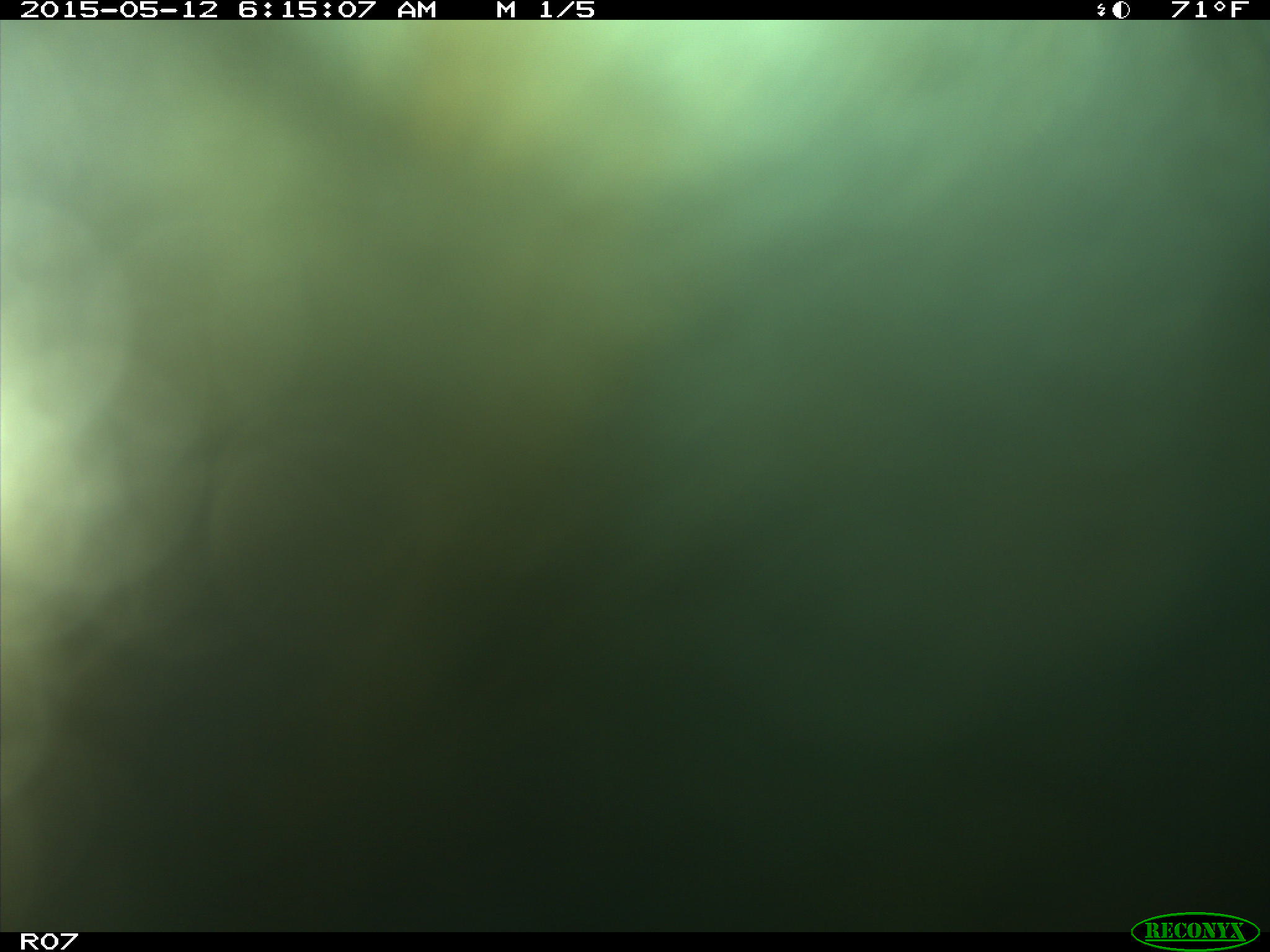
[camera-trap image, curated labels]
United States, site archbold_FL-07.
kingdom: Animalia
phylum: Chordata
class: Mammalia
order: Artiodactyla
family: Bovidae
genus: Bos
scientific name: Bos taurus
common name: domestic cow